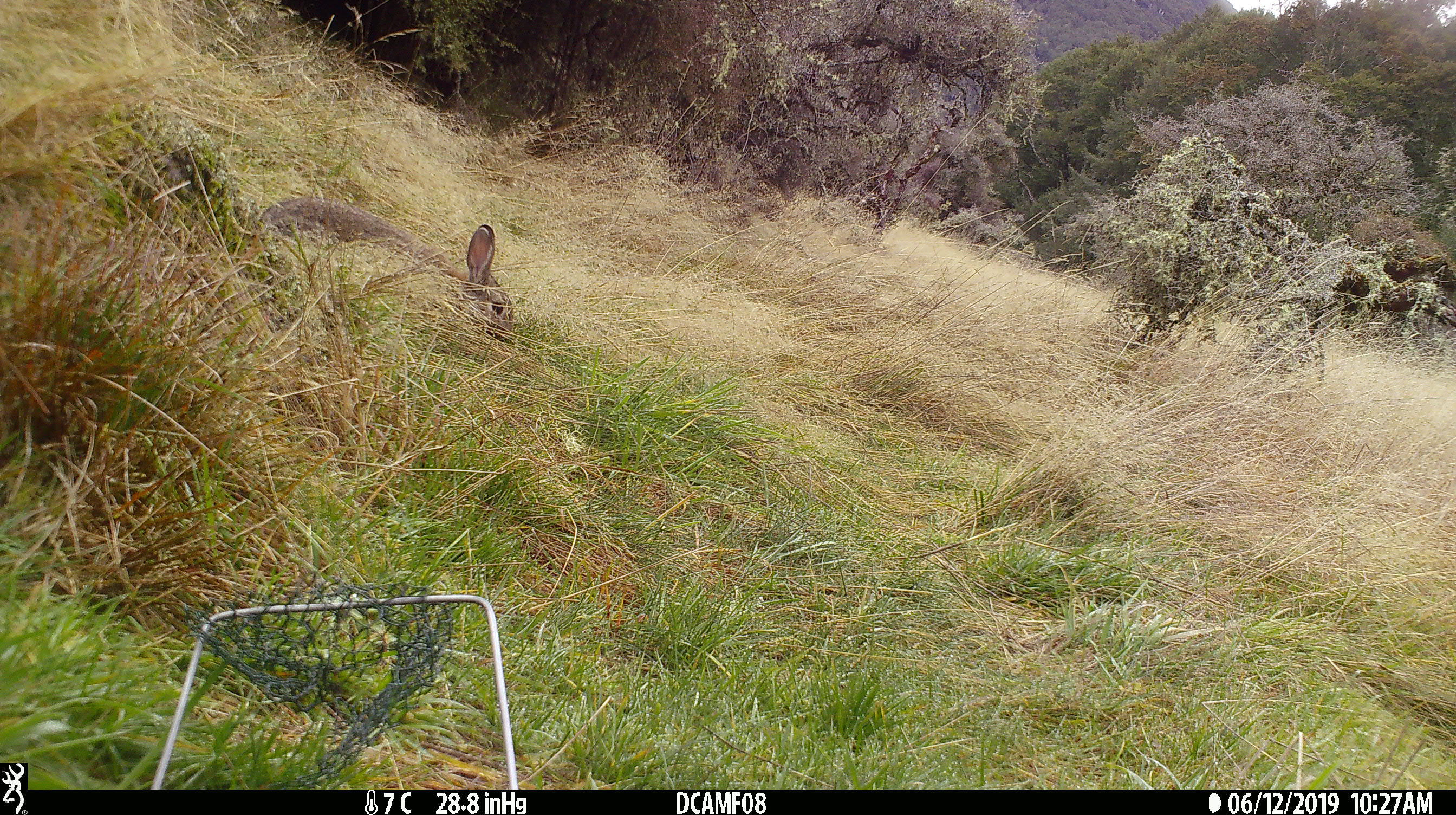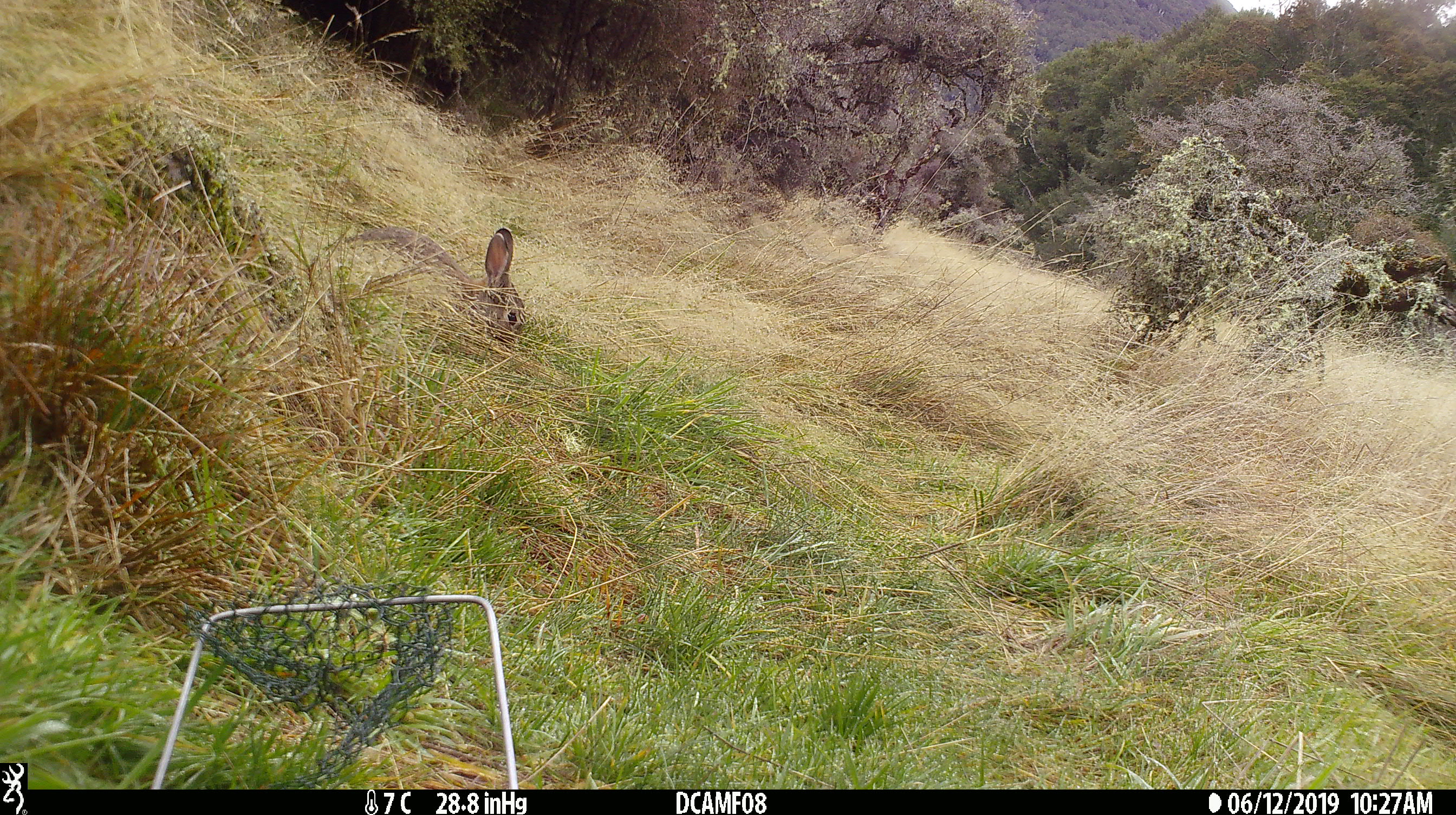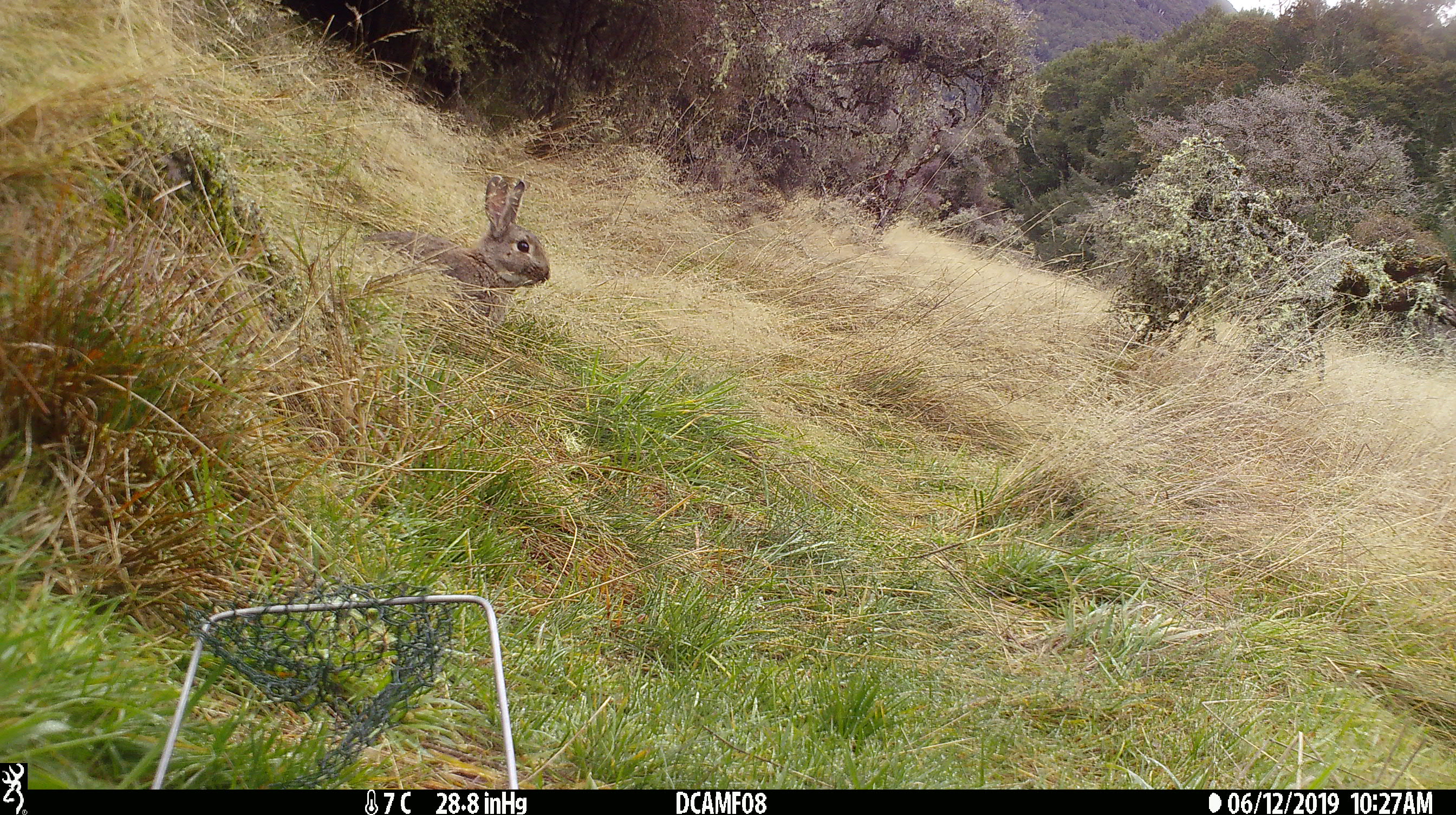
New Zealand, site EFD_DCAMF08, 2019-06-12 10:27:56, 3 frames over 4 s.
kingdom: Animalia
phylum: Chordata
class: Mammalia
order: Lagomorpha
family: Leporidae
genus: Oryctolagus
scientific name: Oryctolagus cuniculus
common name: european rabbit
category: rabbit